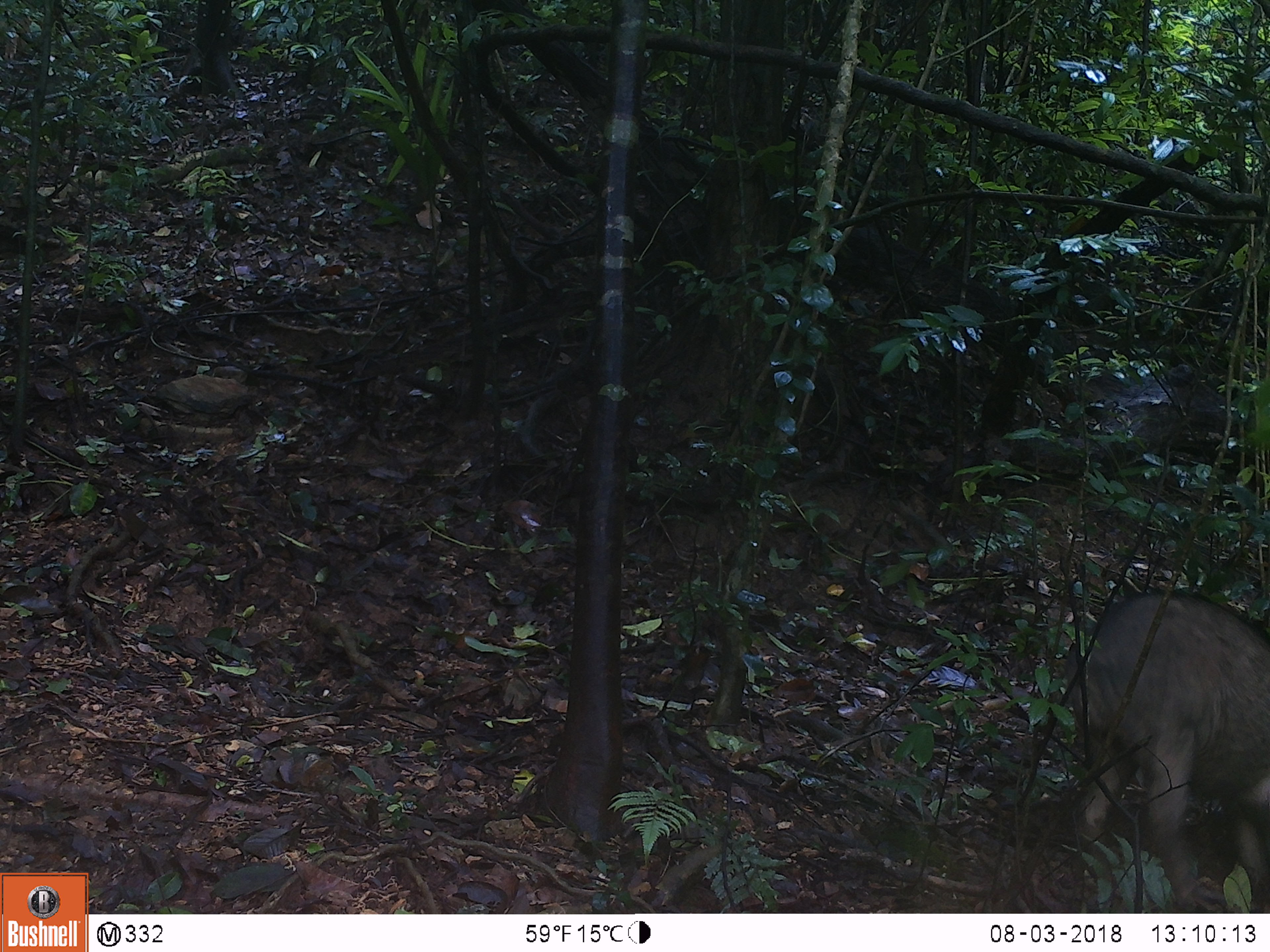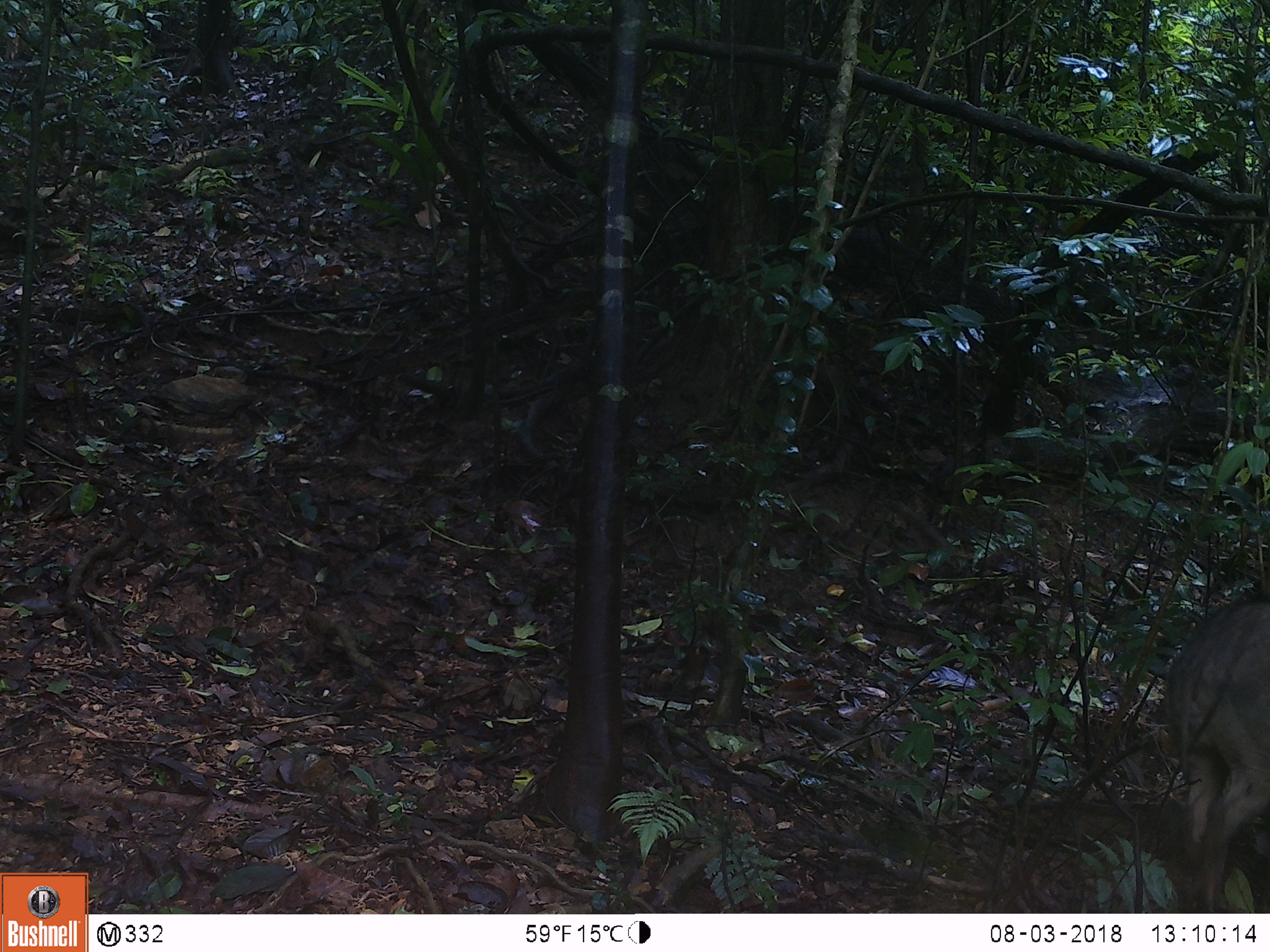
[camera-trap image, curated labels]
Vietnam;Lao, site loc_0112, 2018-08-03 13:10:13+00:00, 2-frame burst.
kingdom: Animalia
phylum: Chordata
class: Mammalia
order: Artiodactyla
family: Suidae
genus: Sus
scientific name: Sus scrofa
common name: eurasian wild pig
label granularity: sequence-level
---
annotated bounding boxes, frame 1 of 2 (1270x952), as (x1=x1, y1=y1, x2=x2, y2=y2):
eurasian wild pig: (x1=1082, y1=583, x2=1270, y2=912)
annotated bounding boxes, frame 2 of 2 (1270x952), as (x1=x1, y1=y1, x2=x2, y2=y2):
eurasian wild pig: (x1=1160, y1=589, x2=1270, y2=913)